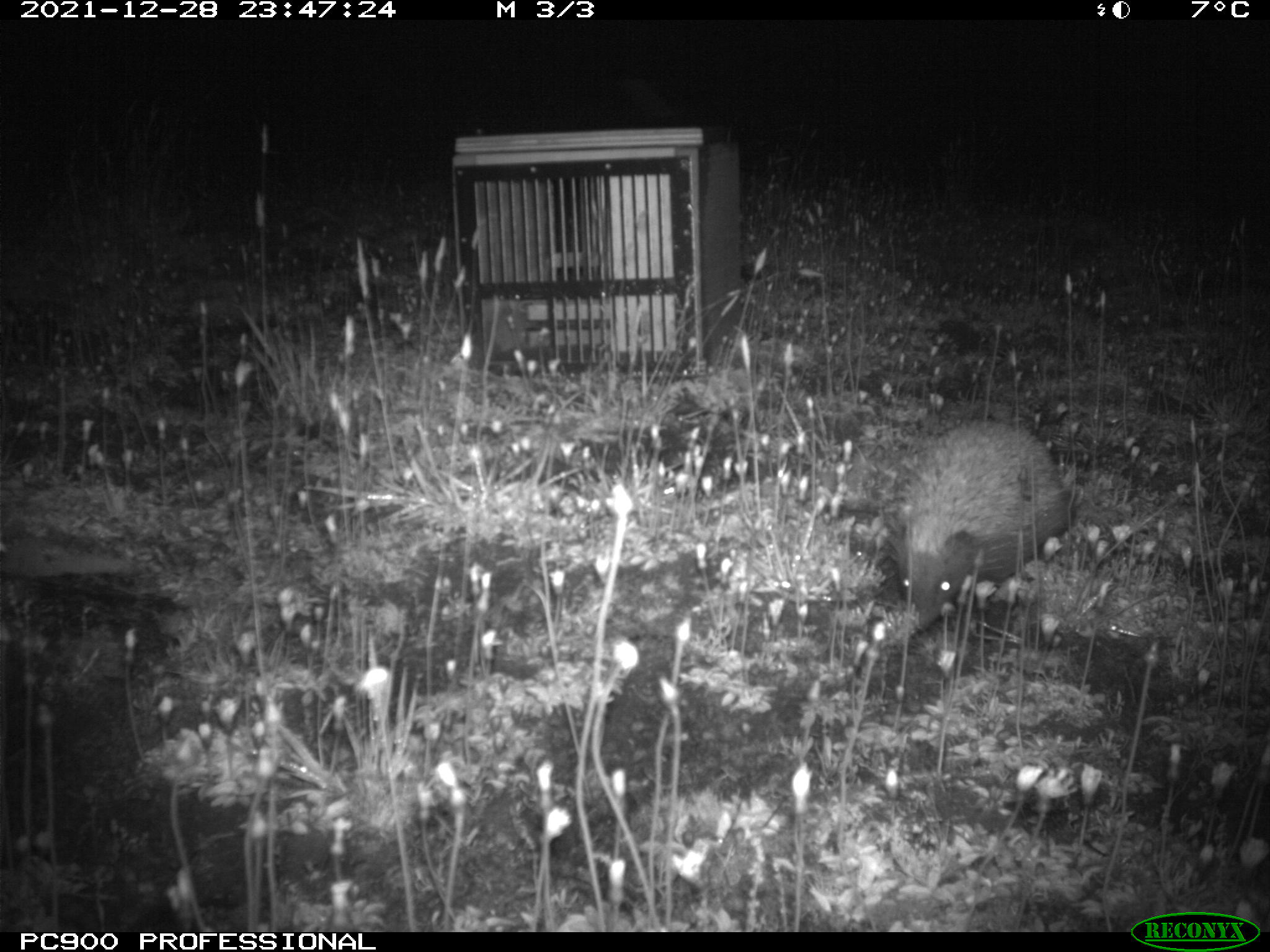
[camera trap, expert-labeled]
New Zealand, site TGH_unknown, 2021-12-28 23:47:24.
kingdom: Animalia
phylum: Chordata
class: Mammalia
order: Eulipotyphla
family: Erinaceidae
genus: Erinaceus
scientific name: Erinaceus europaeus europaeus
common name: european hedgehog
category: hedgehog